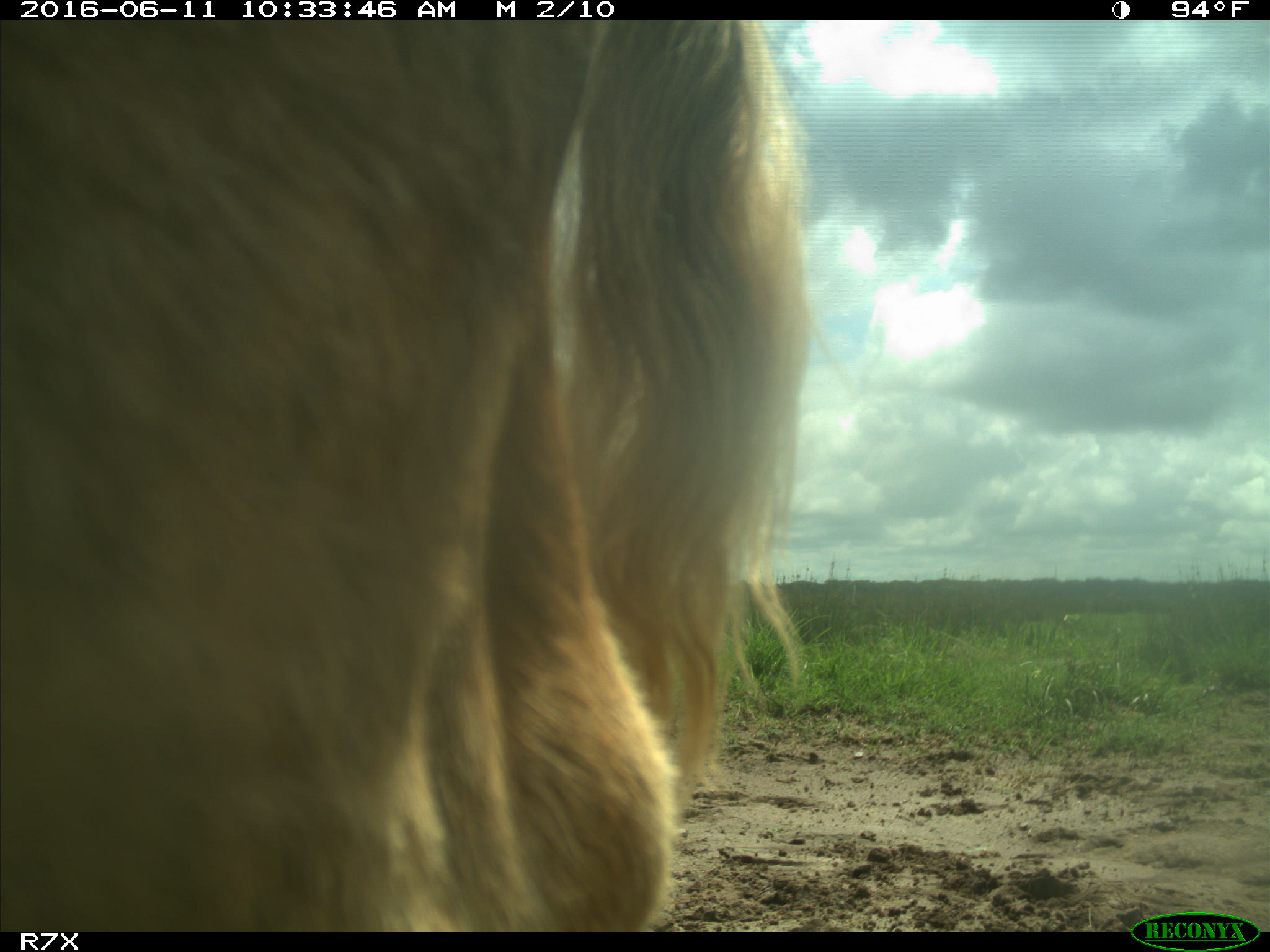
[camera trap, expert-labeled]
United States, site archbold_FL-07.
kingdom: Animalia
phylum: Chordata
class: Mammalia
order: Artiodactyla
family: Bovidae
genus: Bos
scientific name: Bos taurus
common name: domestic cow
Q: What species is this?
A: Bos taurus (domestic cow).